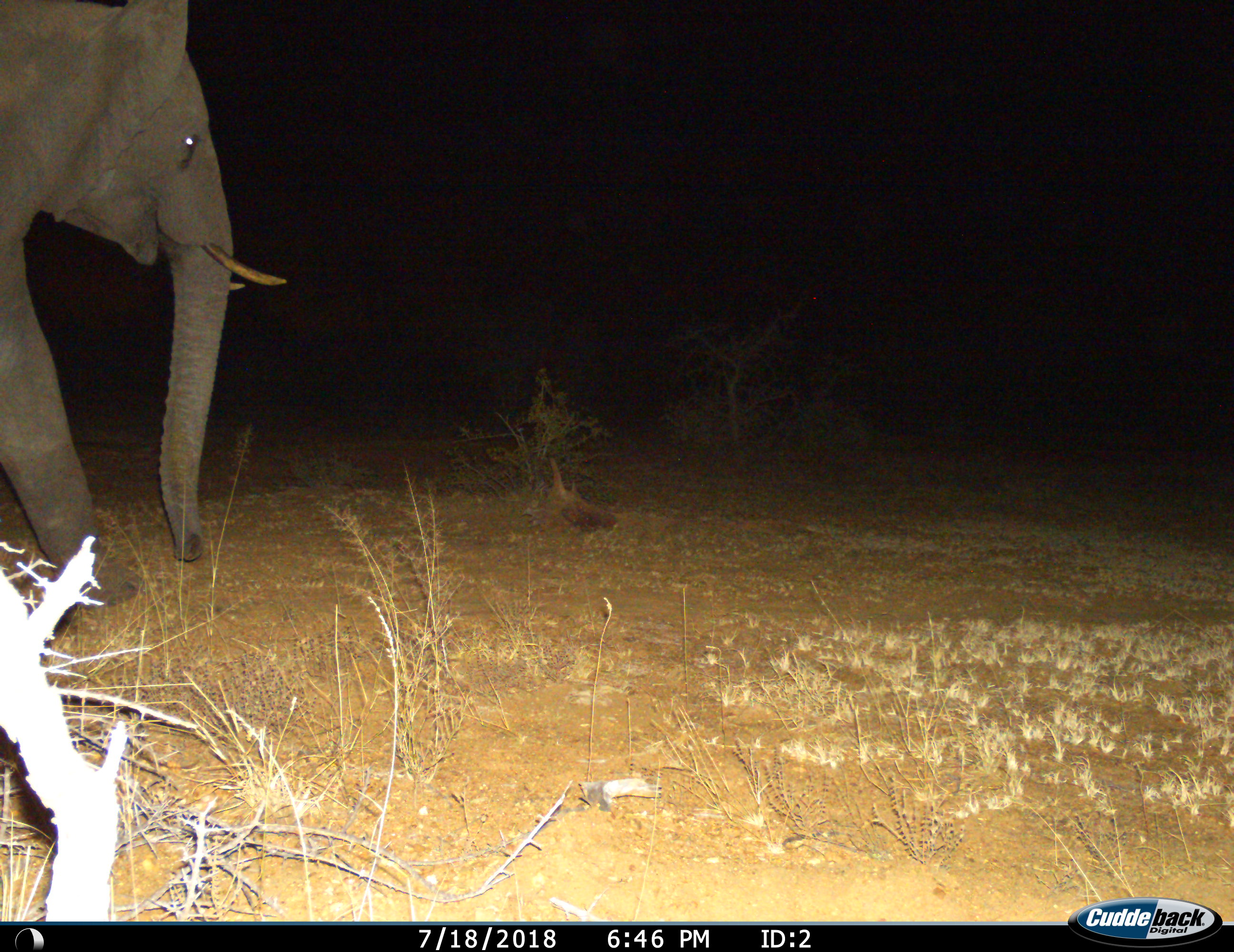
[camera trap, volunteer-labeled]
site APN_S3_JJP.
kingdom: Animalia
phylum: Chordata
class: Mammalia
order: Proboscidea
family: Elephantidae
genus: Loxodonta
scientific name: Loxodonta africana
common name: african bush elephant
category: elephant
Elephant (african bush elephant) (Loxodonta africana), count 1. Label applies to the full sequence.